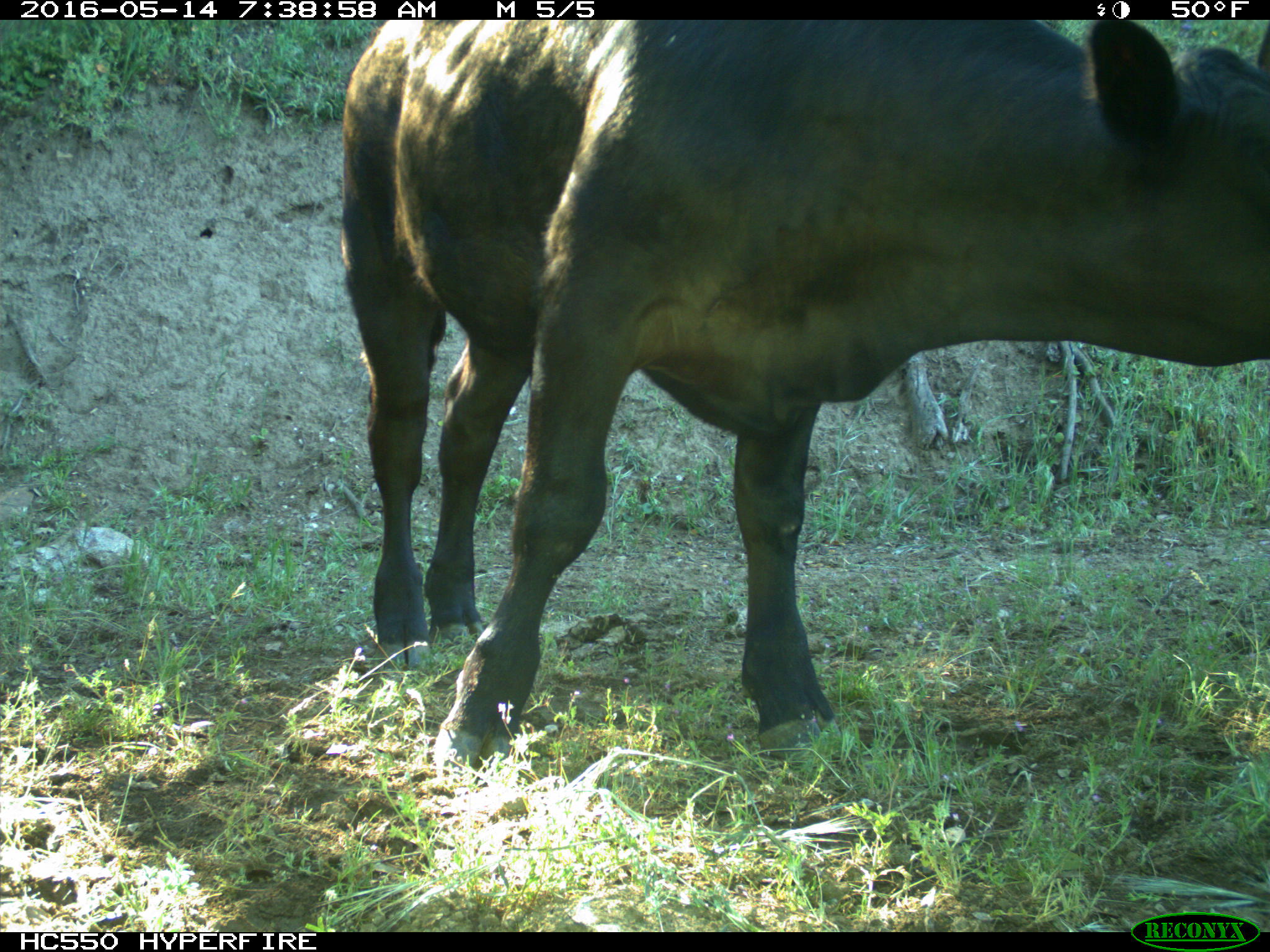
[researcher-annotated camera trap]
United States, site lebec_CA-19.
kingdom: Animalia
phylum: Chordata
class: Mammalia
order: Artiodactyla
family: Bovidae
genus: Bos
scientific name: Bos taurus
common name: domestic cow